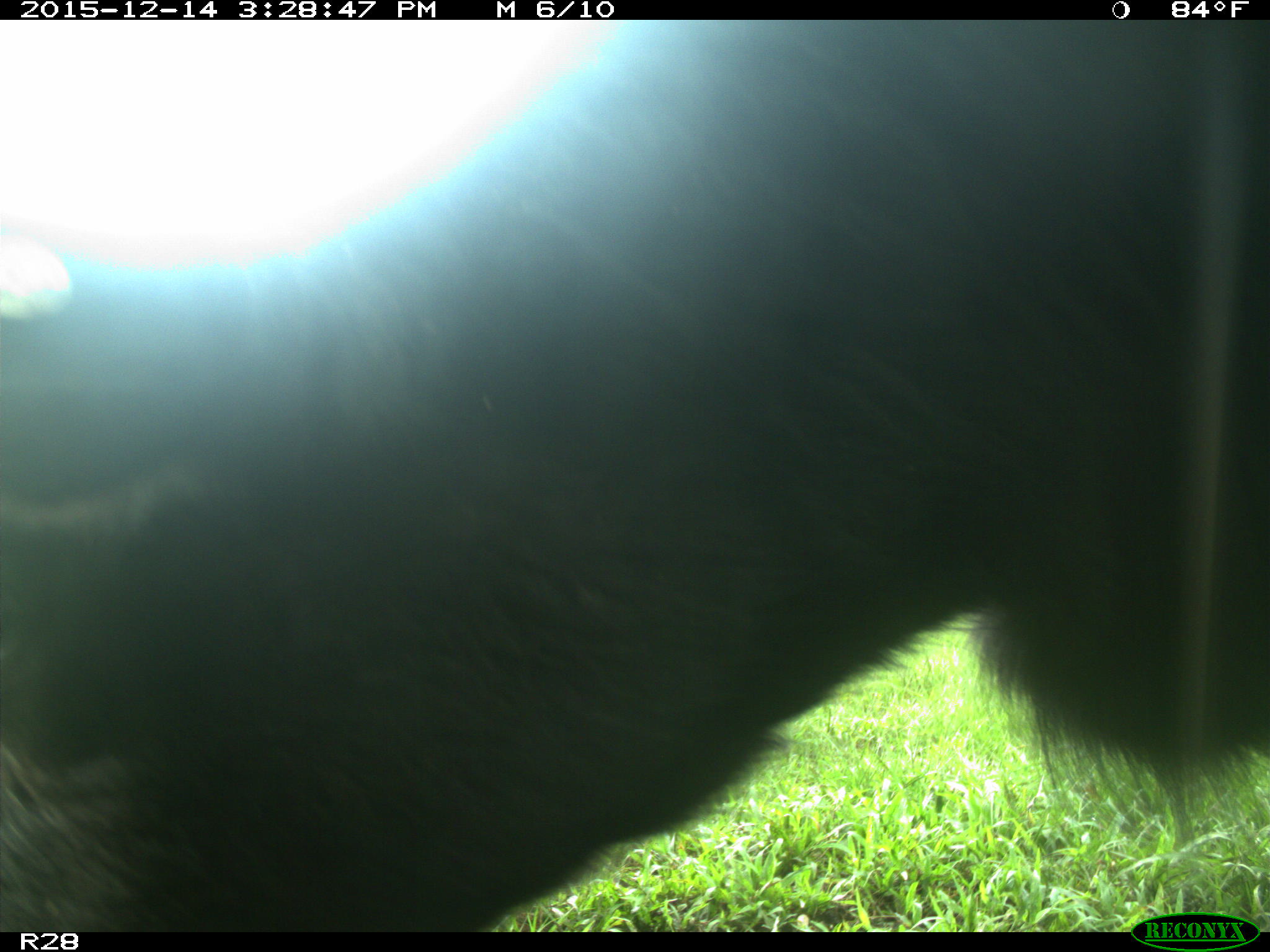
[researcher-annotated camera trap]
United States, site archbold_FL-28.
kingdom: Animalia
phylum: Chordata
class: Mammalia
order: Artiodactyla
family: Bovidae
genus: Bos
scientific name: Bos taurus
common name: domestic cow